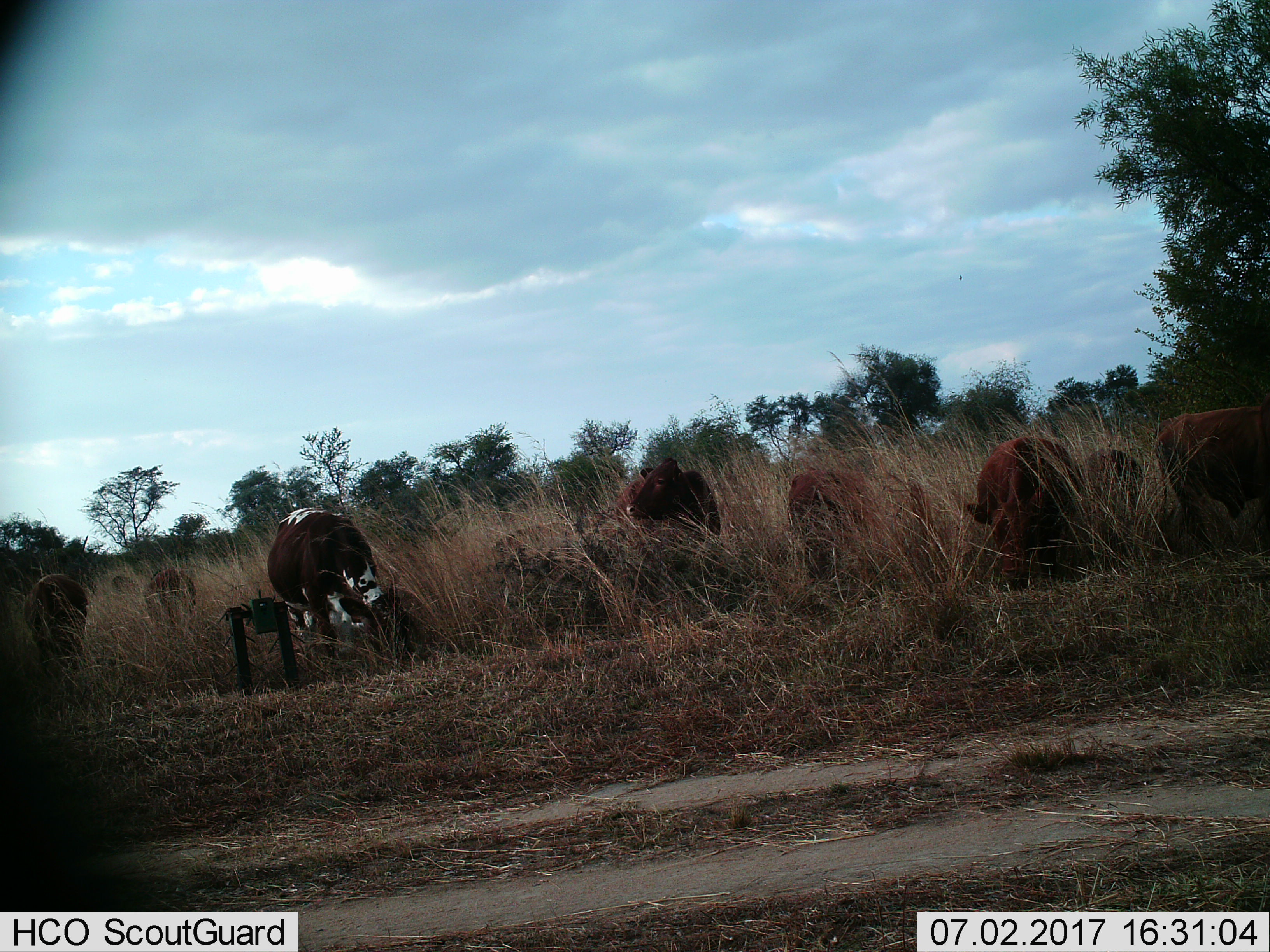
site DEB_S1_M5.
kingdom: Animalia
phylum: Chordata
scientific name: Vertebrata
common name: domestic animal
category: domesticanimal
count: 9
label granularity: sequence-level